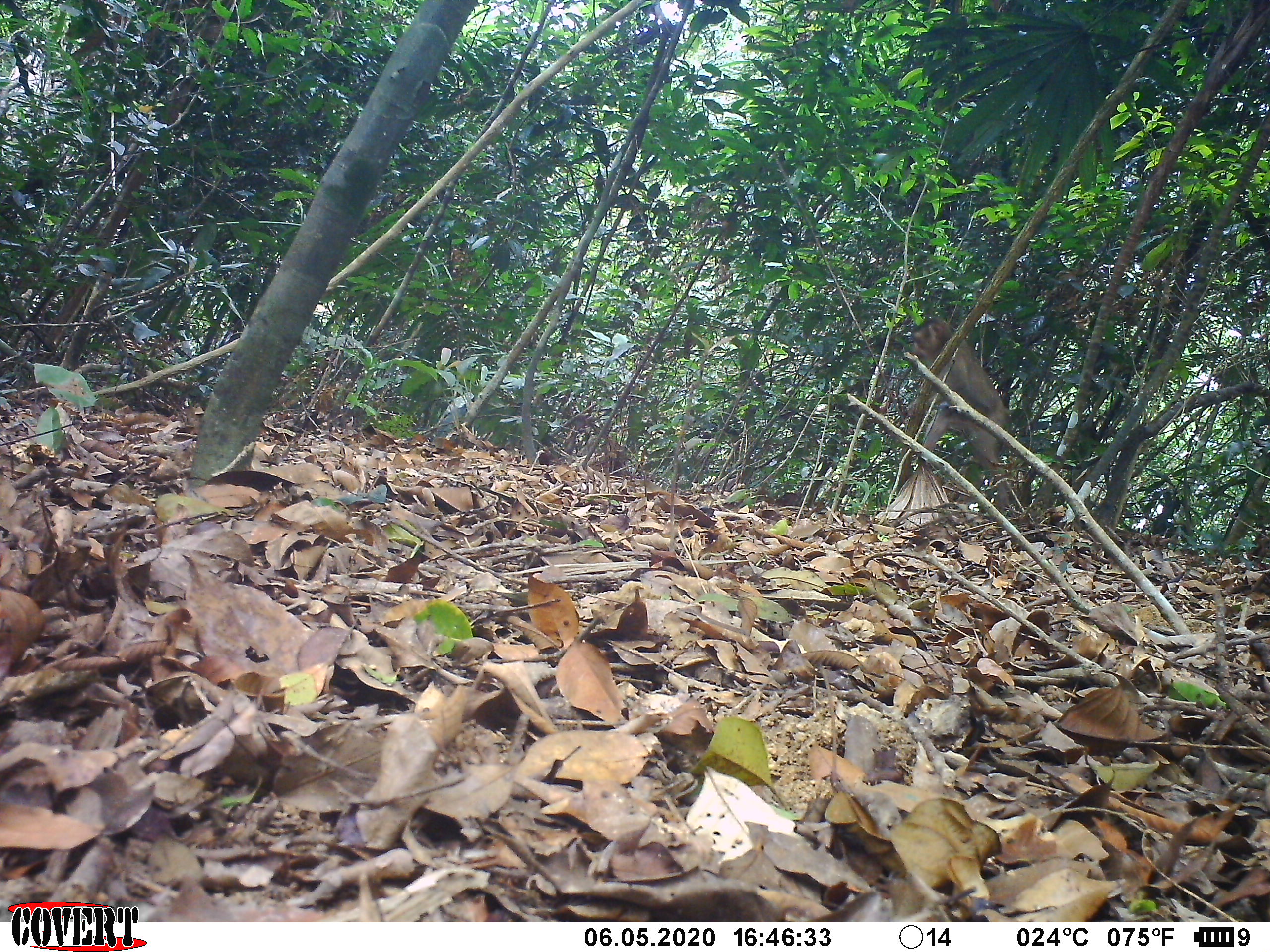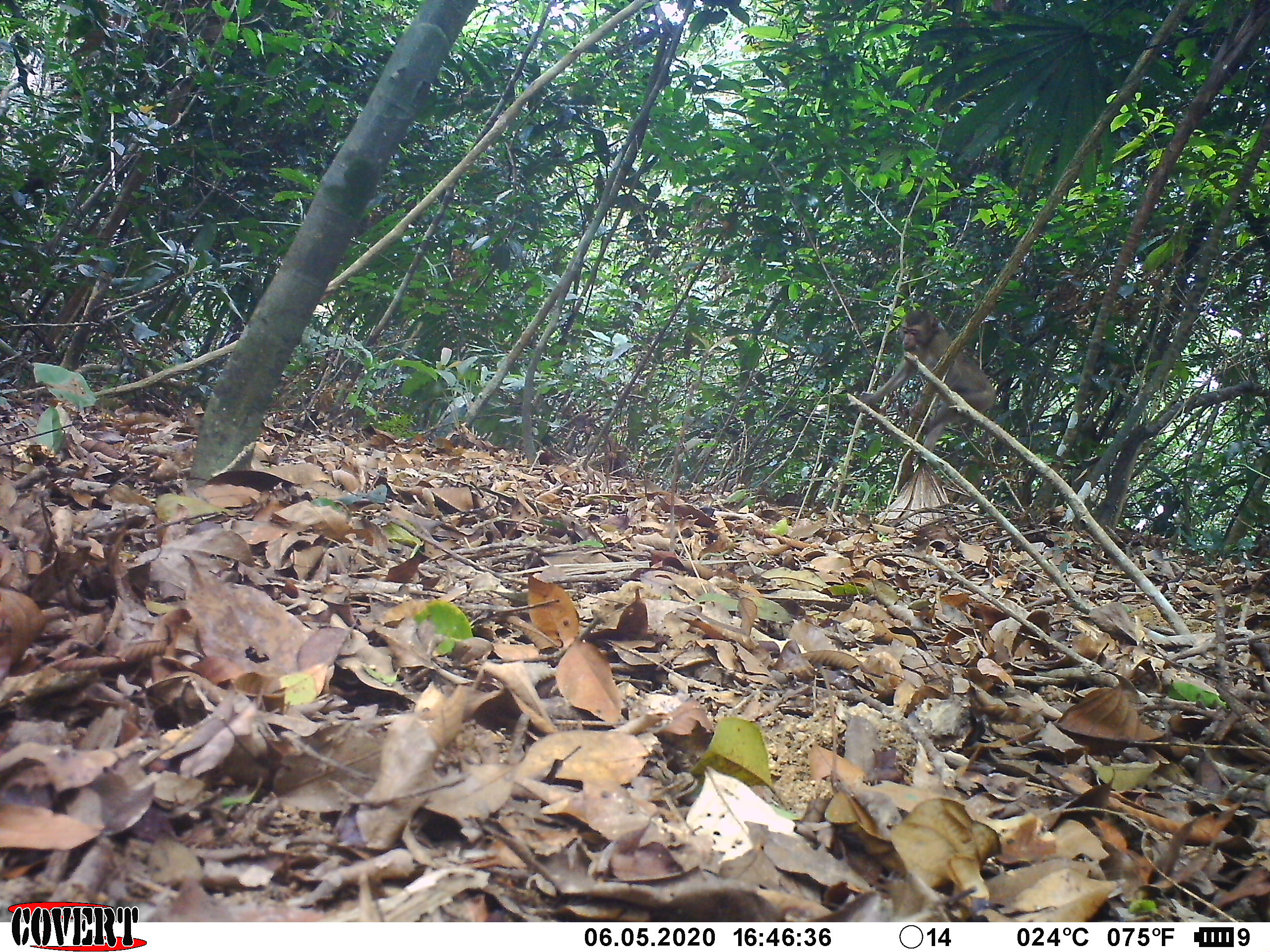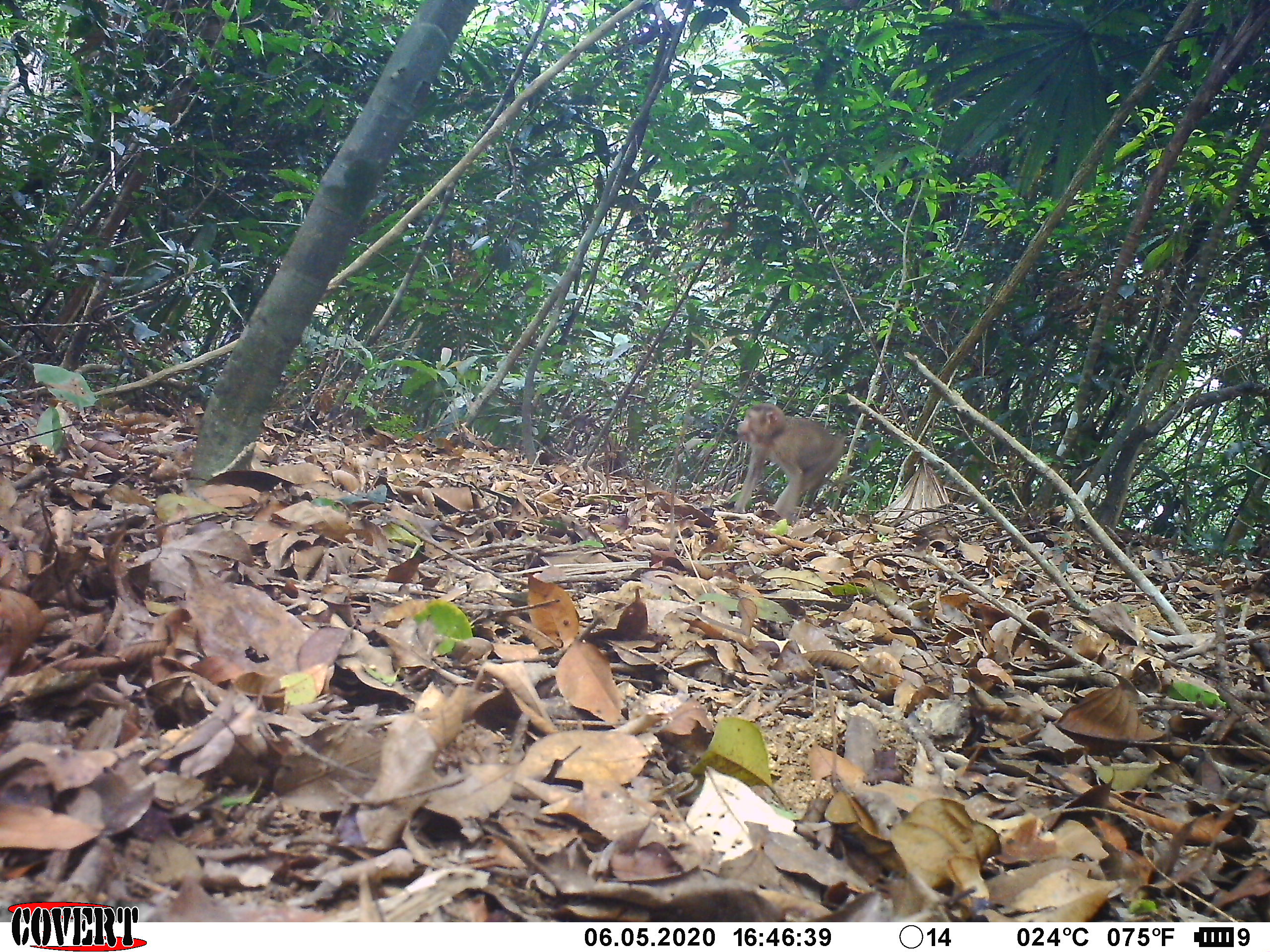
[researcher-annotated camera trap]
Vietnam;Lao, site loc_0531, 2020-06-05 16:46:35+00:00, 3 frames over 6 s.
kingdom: Animalia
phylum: Chordata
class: Mammalia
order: Primates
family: Cercopithecidae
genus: Macaca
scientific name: Macaca nemestrina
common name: pig-tailed macaque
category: pig tailed macaque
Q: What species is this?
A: Pig tailed macaque (pig-tailed macaque) (Macaca nemestrina).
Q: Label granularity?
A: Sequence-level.